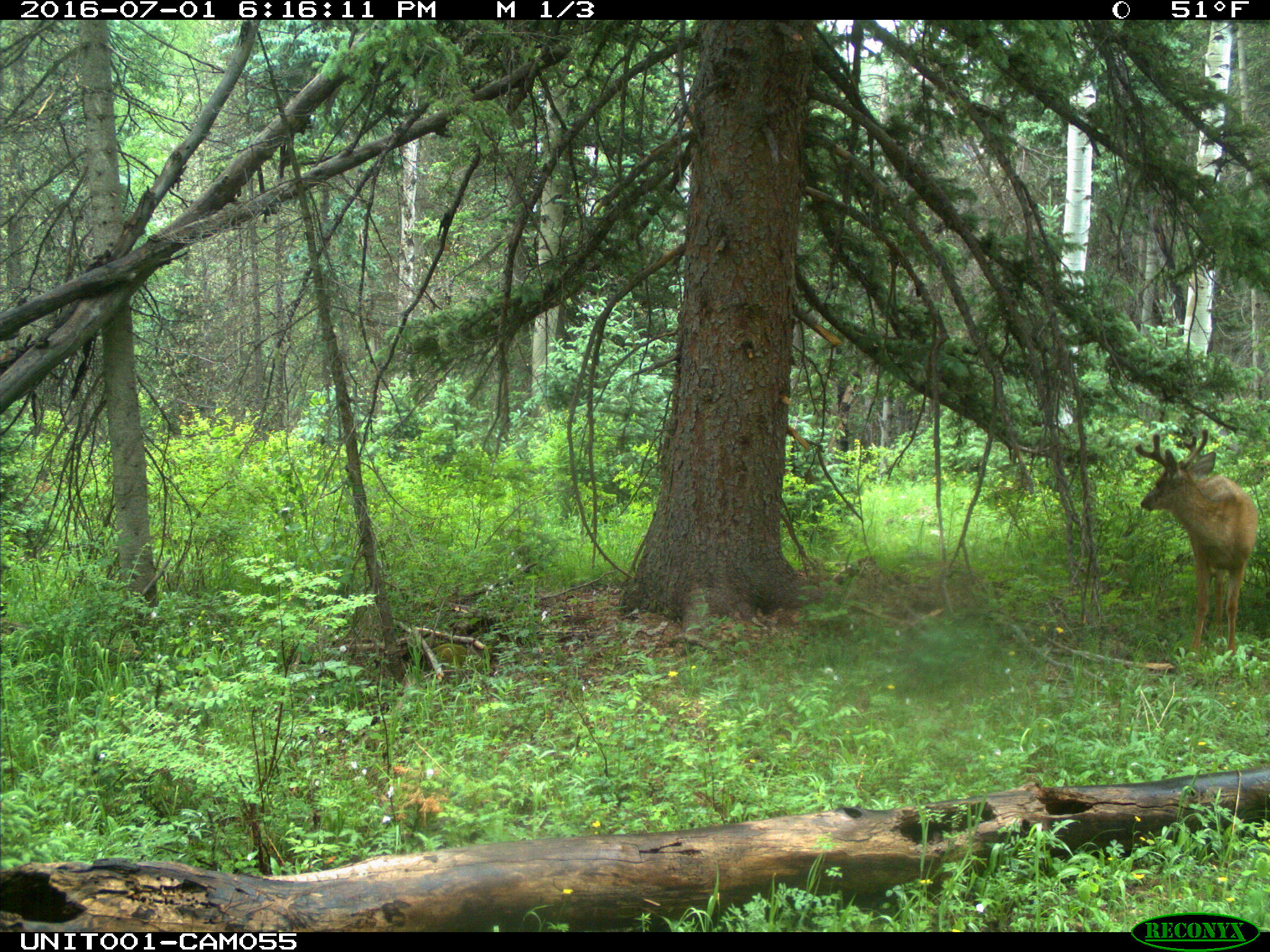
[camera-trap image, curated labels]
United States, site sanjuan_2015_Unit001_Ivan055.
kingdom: Animalia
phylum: Chordata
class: Mammalia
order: Artiodactyla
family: Cervidae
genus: Odocoileus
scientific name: Odocoileus hemionus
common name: mule deer